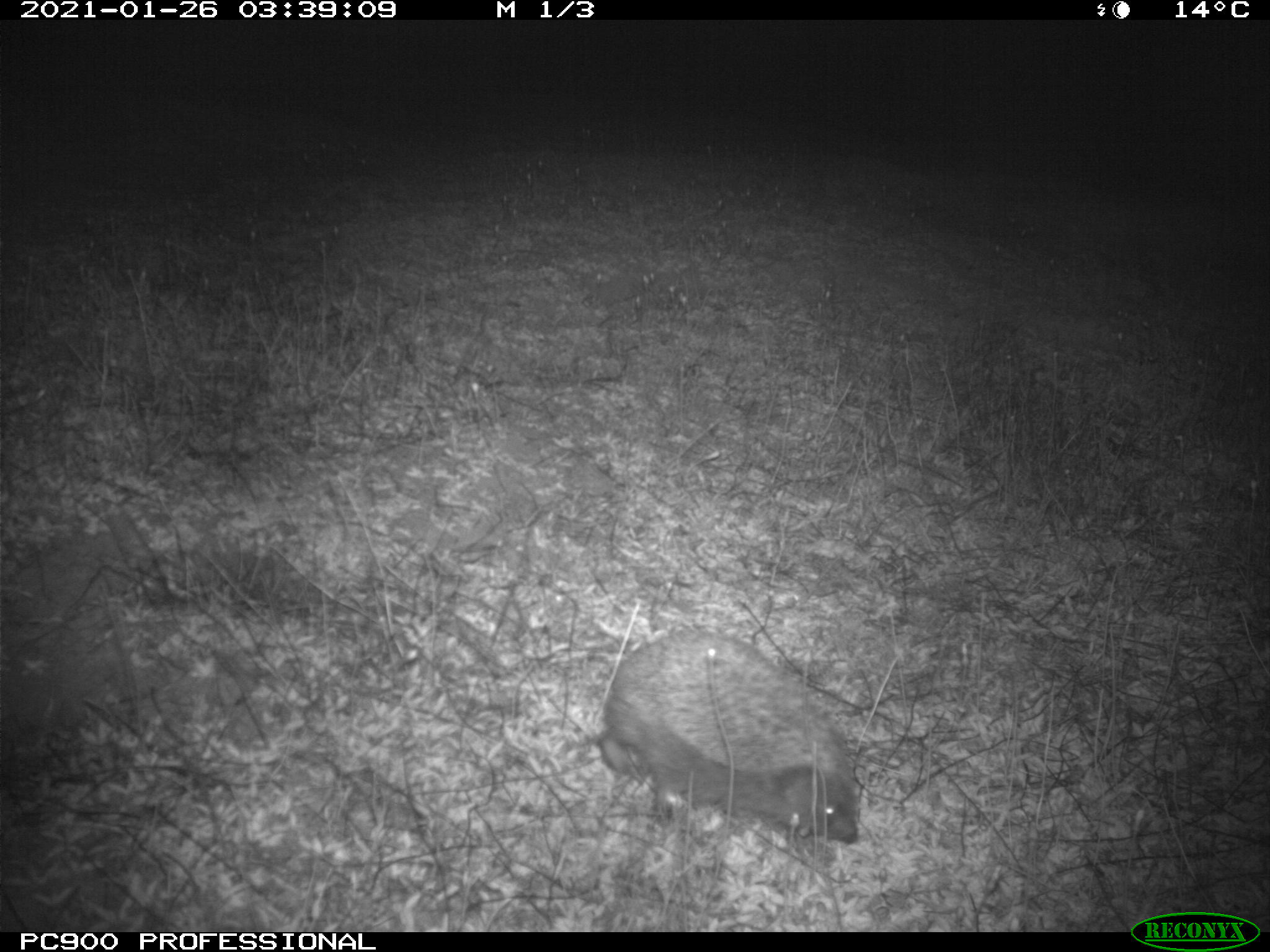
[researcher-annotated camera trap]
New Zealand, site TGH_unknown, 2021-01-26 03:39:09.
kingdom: Animalia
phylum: Chordata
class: Mammalia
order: Eulipotyphla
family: Erinaceidae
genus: Erinaceus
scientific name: Erinaceus europaeus europaeus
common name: european hedgehog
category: hedgehog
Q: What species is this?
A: Hedgehog (european hedgehog) (Erinaceus europaeus europaeus).